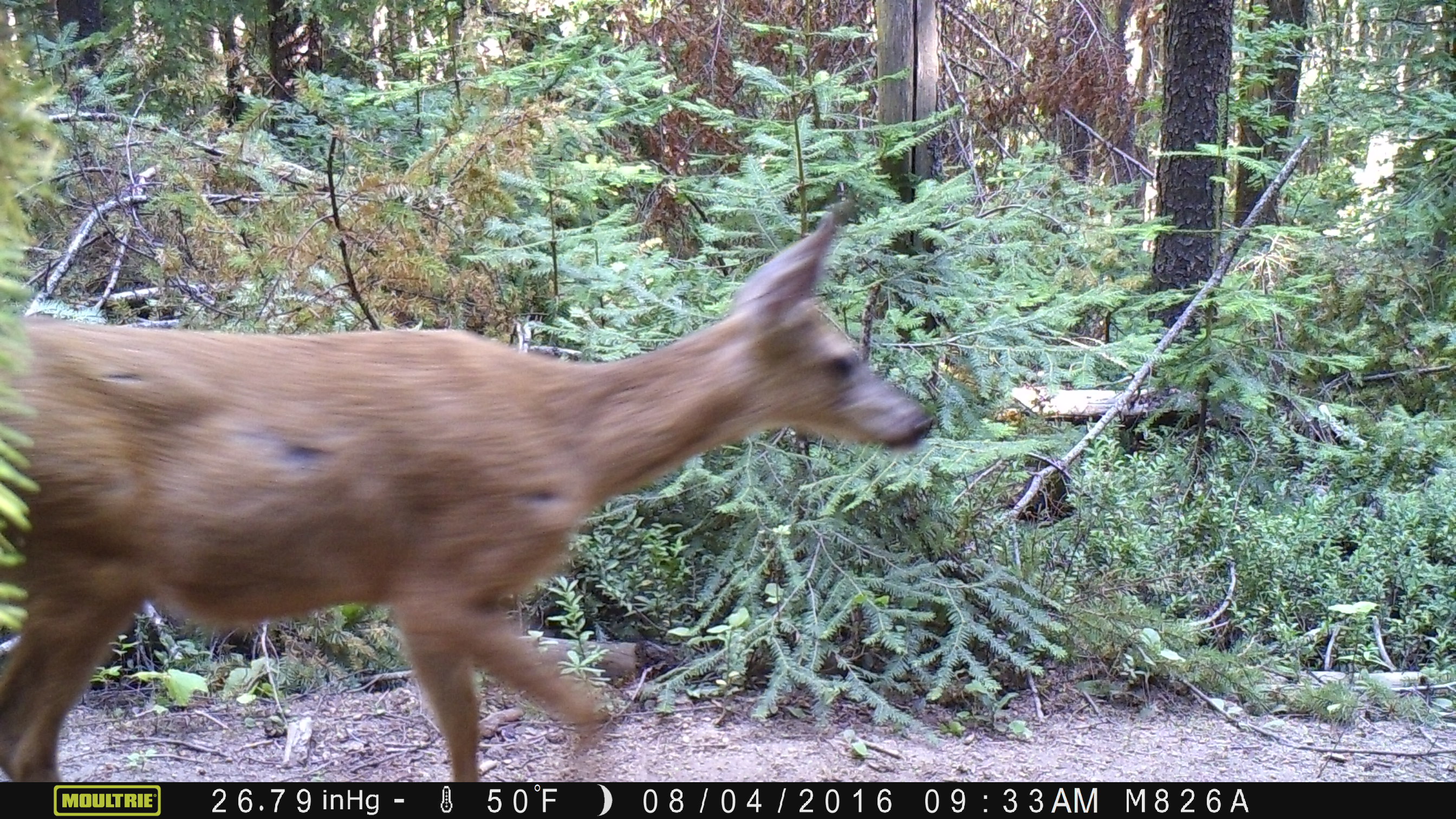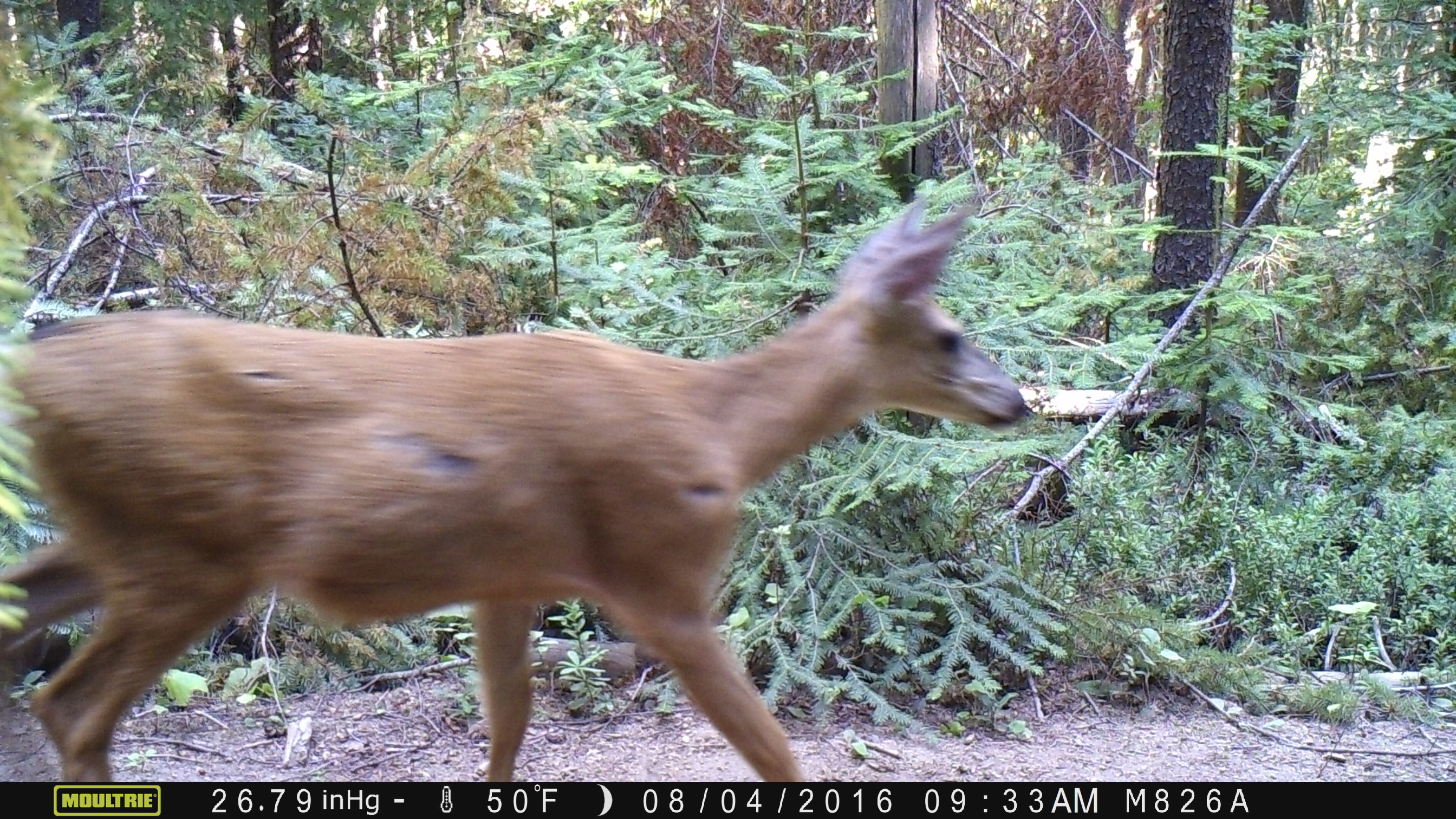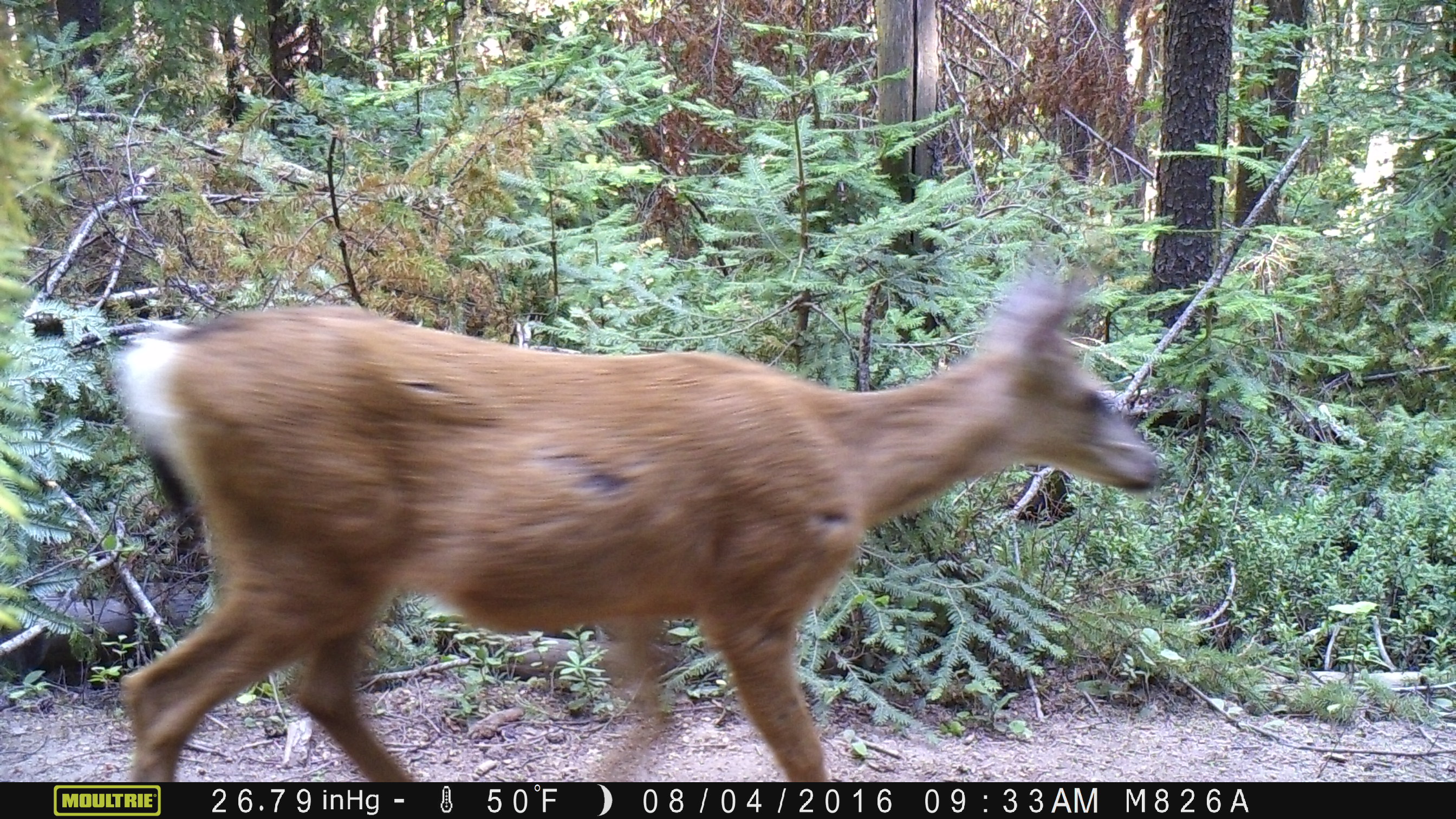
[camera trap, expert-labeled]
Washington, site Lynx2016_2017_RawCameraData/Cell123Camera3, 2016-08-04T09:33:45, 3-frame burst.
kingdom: Animalia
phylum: Chordata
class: Mammalia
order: Artiodactyla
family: Cervidae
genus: Odocoileus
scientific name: Odocoileus hemionus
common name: mule deer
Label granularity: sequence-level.